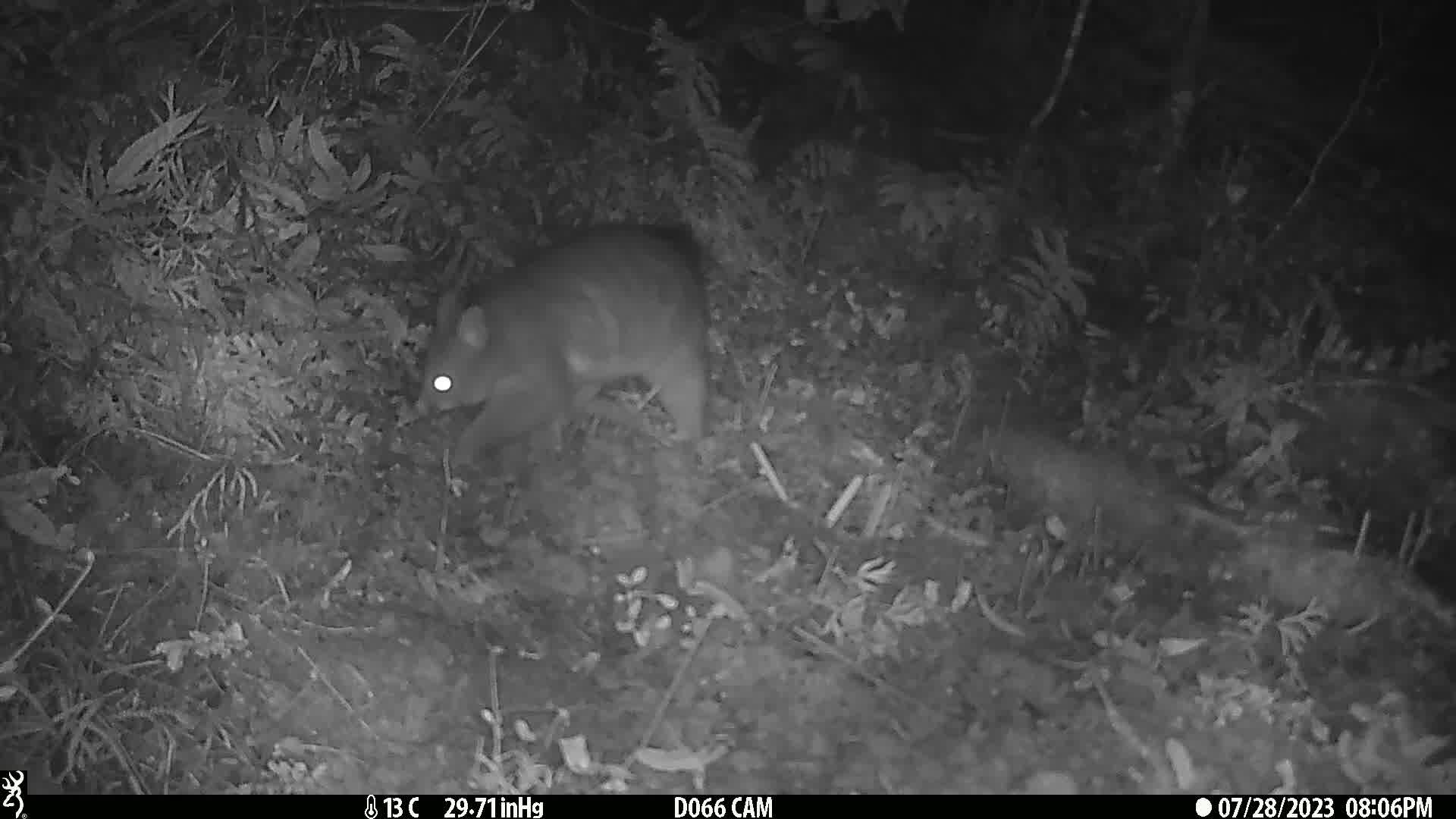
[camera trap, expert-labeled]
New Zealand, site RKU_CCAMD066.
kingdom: Animalia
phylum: Chordata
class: Mammalia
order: Diprotodontia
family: Phalangeridae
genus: Trichosurus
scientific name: Trichosurus vulpecula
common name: common brushtail possum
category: possum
Possum (common brushtail possum) (Trichosurus vulpecula).